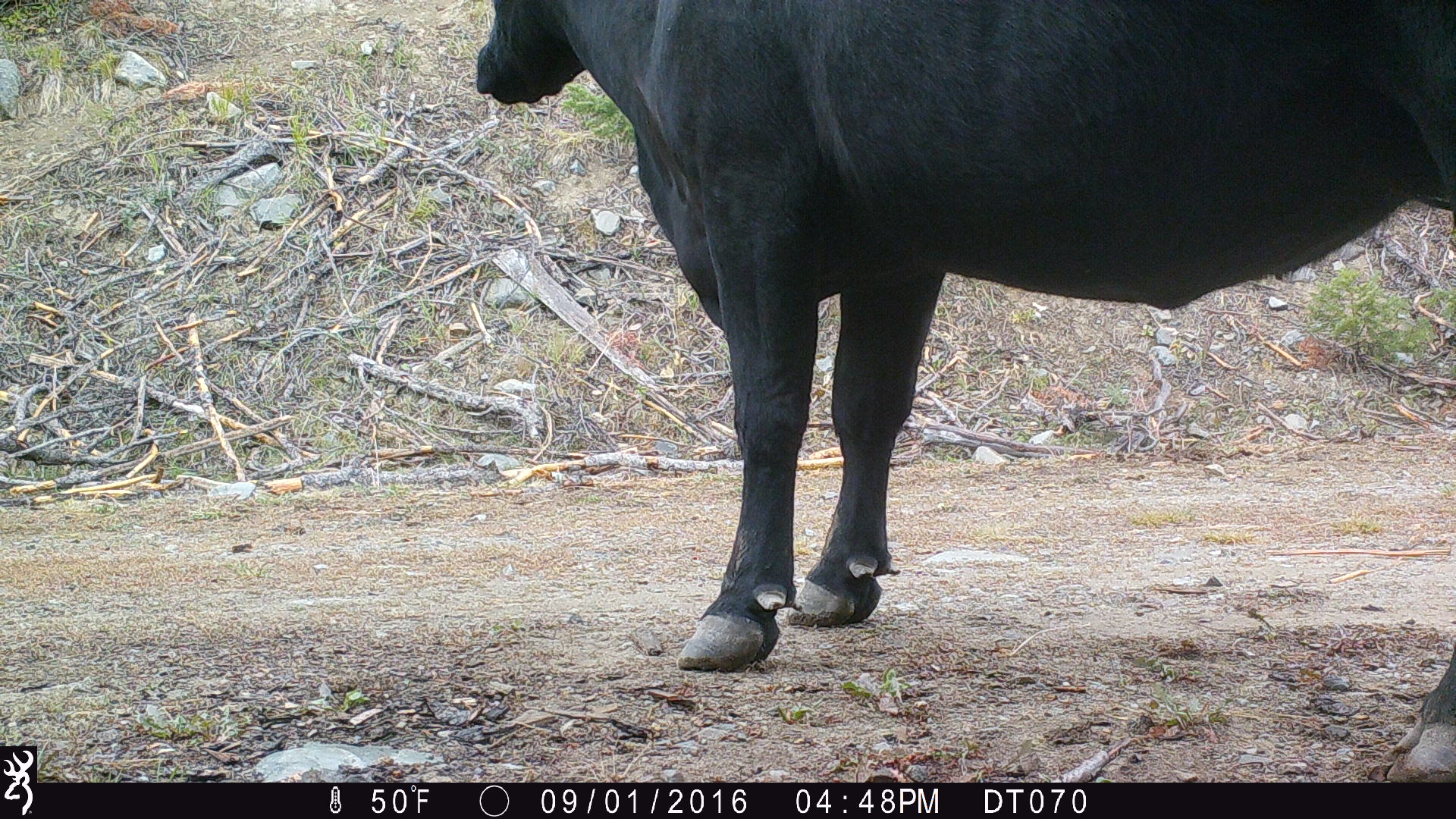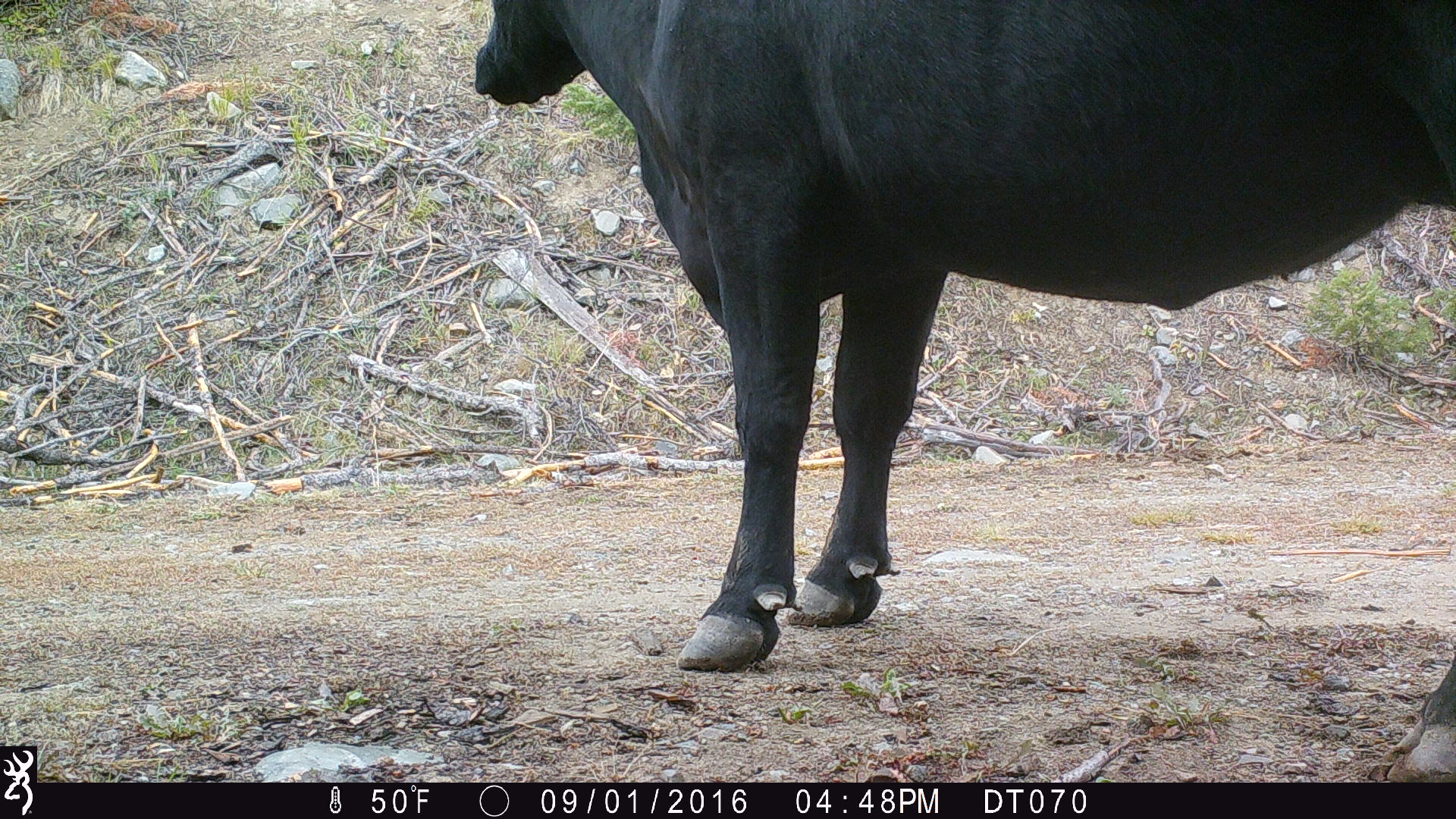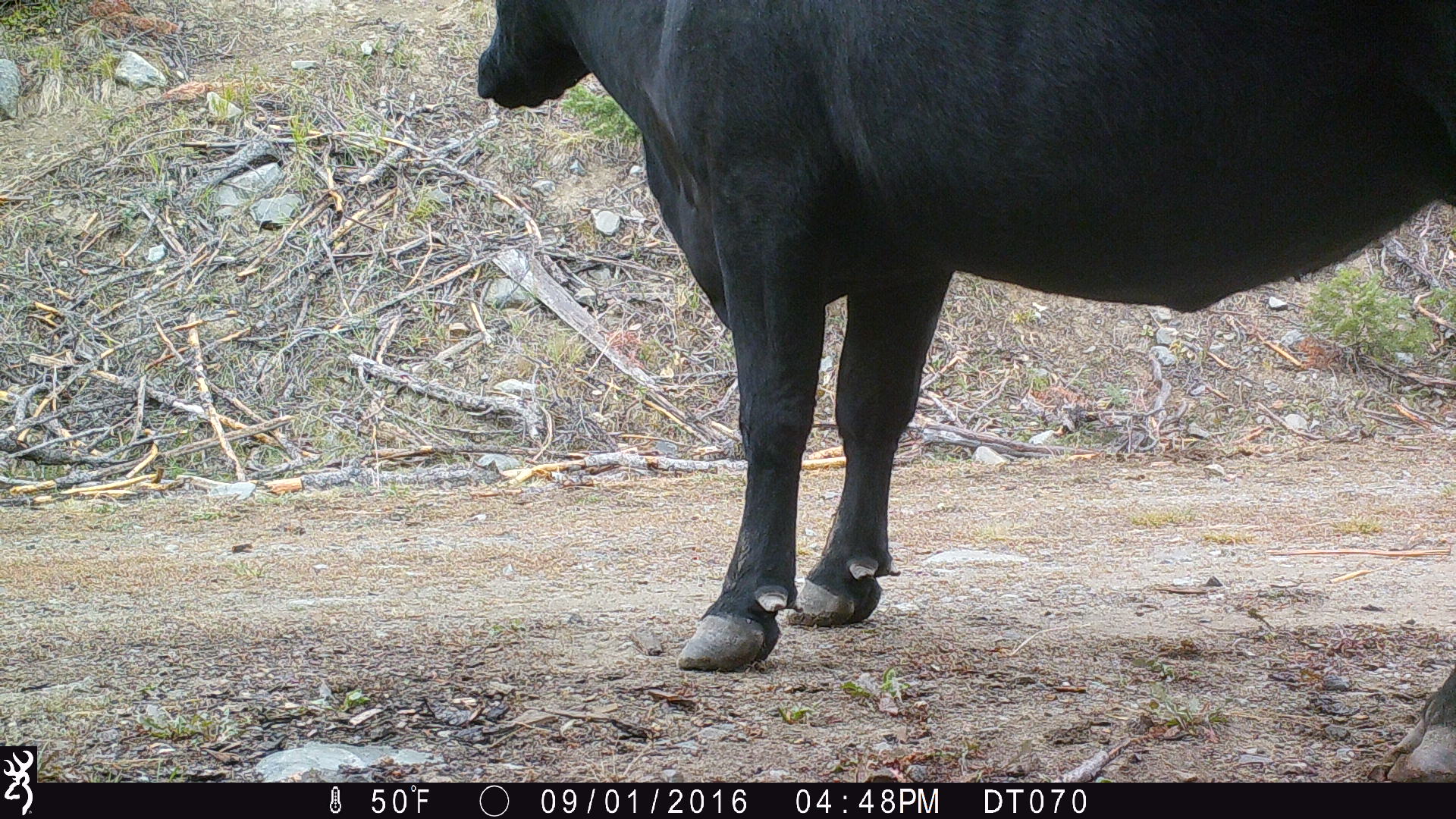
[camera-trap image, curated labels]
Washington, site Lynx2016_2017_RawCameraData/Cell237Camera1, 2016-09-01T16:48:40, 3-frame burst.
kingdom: Animalia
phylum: Chordata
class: Mammalia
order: Artiodactyla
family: Bovidae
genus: Bos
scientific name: Bos taurus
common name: domestic cattle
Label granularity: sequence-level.